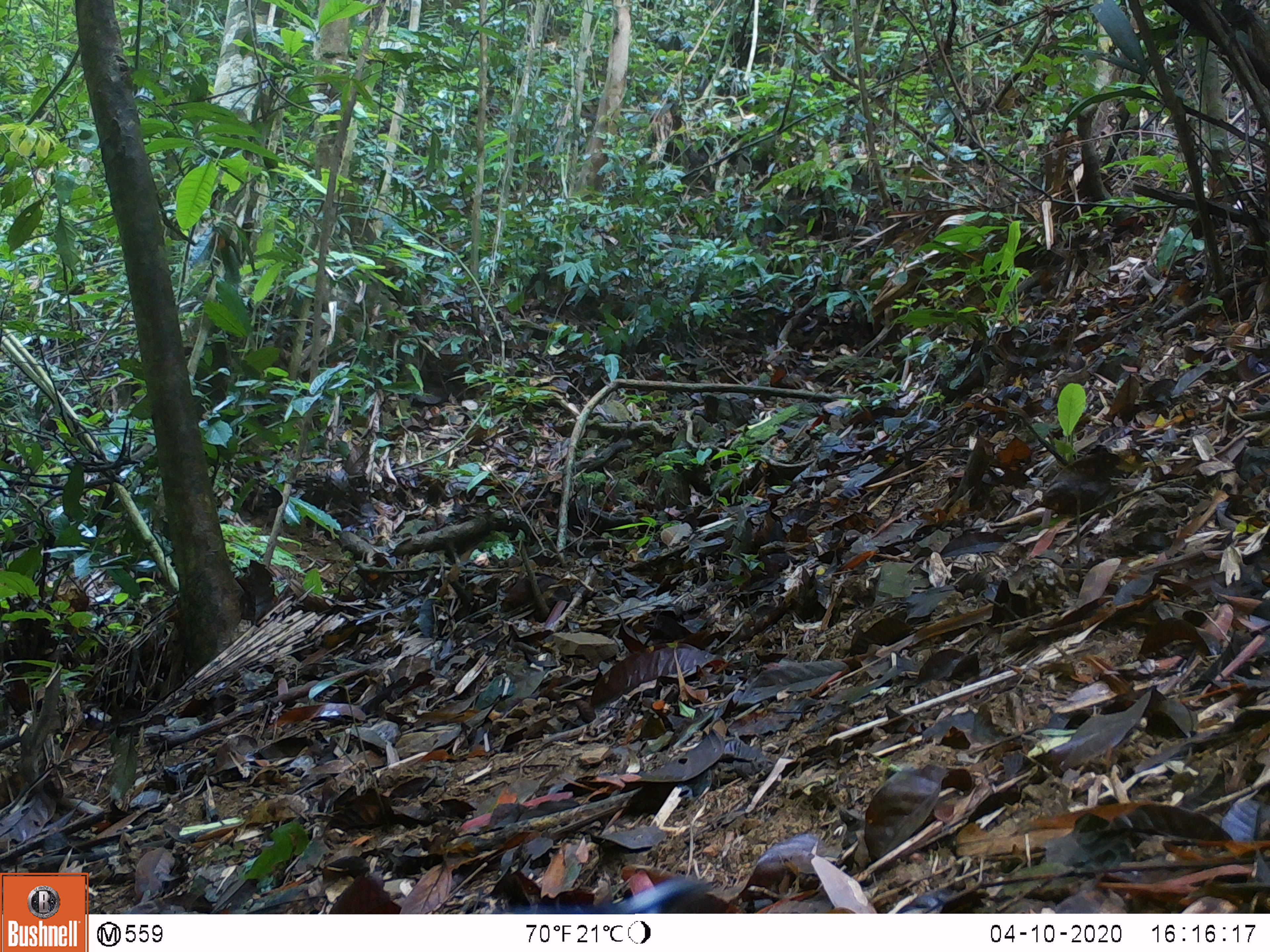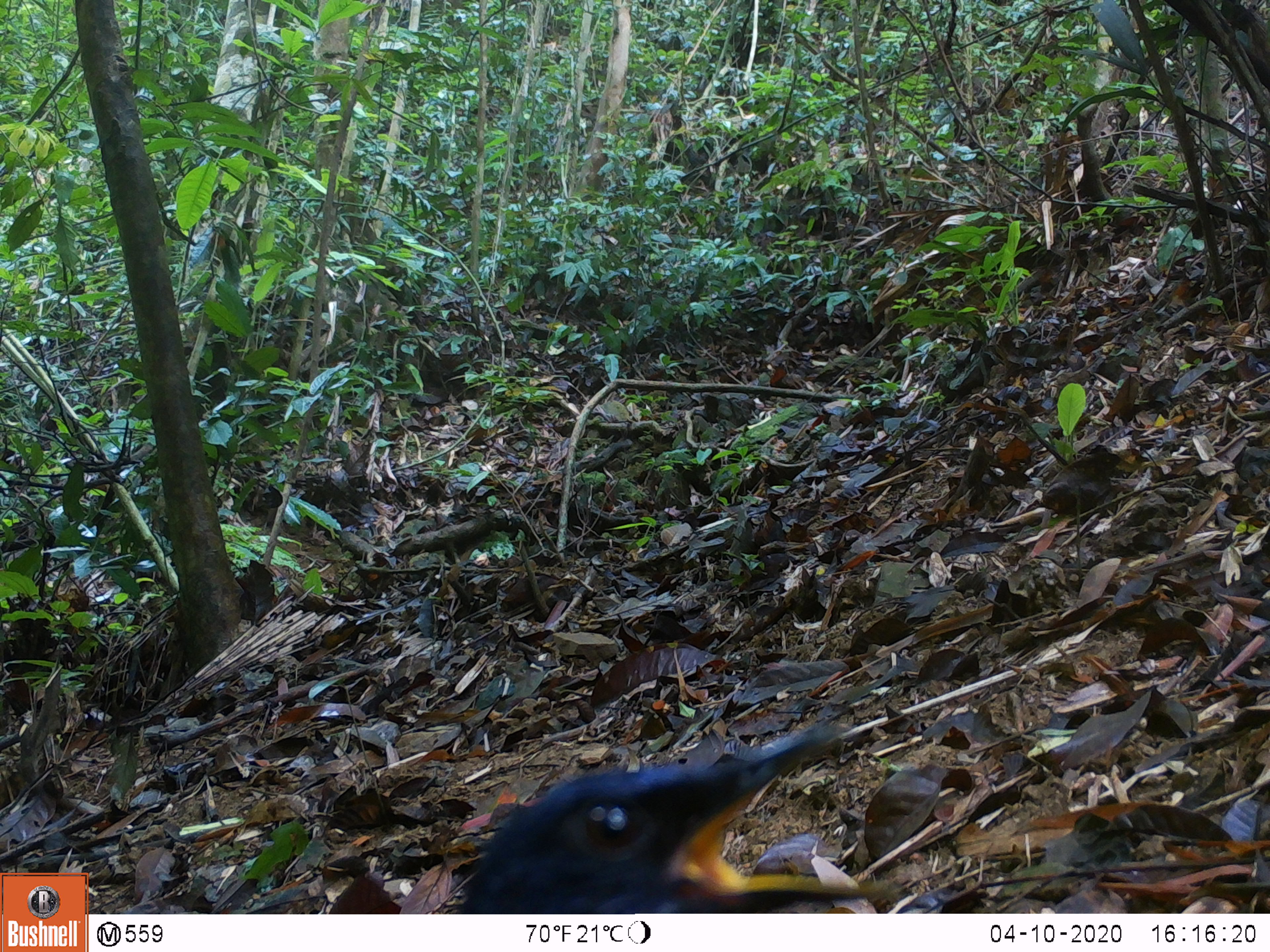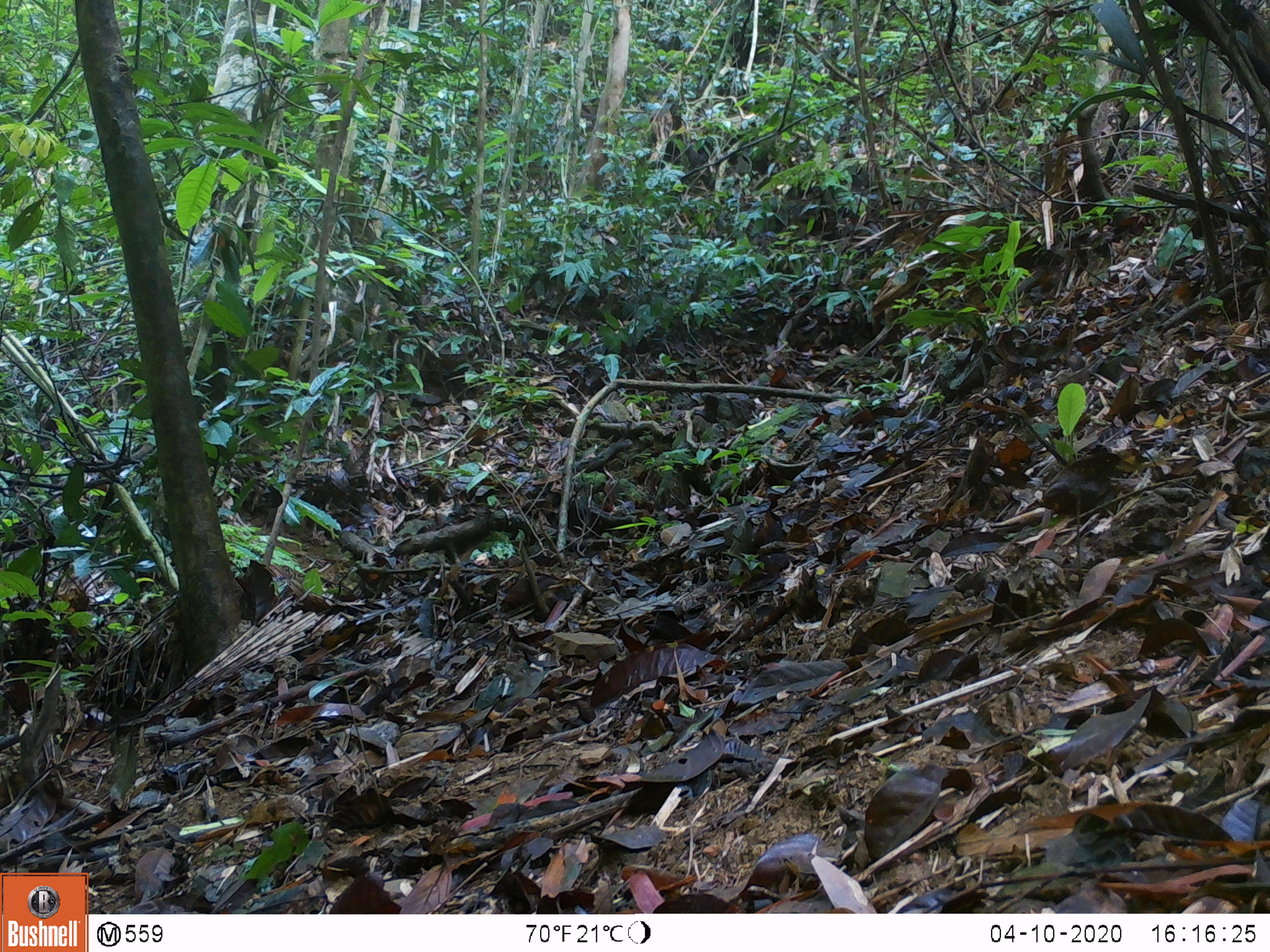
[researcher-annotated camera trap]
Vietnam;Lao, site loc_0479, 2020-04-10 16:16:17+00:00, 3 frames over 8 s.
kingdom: Animalia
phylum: Chordata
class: Aves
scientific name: Aves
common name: bird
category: unidentified bird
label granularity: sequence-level